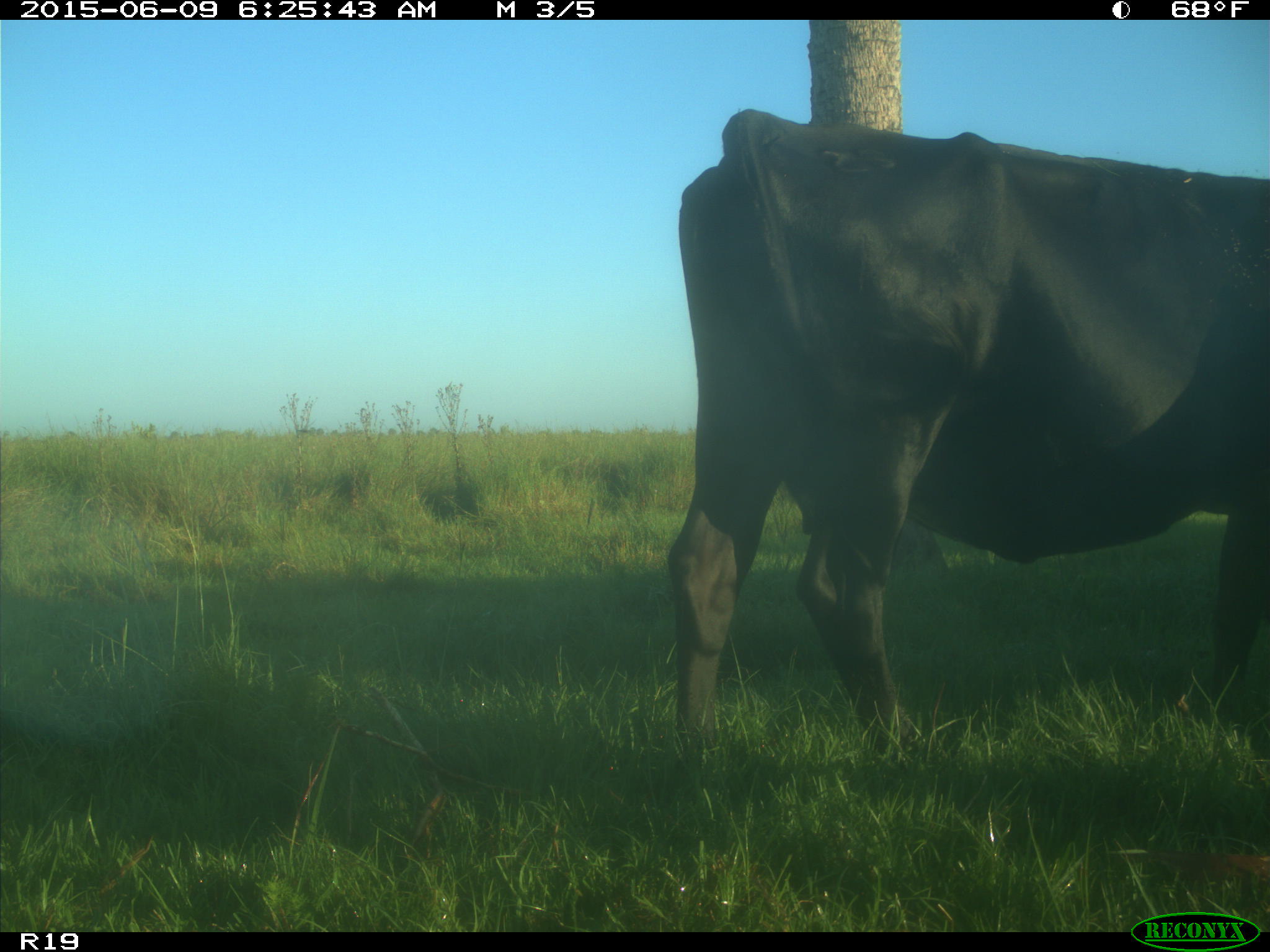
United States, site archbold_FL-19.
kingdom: Animalia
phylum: Chordata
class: Mammalia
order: Artiodactyla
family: Bovidae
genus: Bos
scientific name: Bos taurus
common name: domestic cow